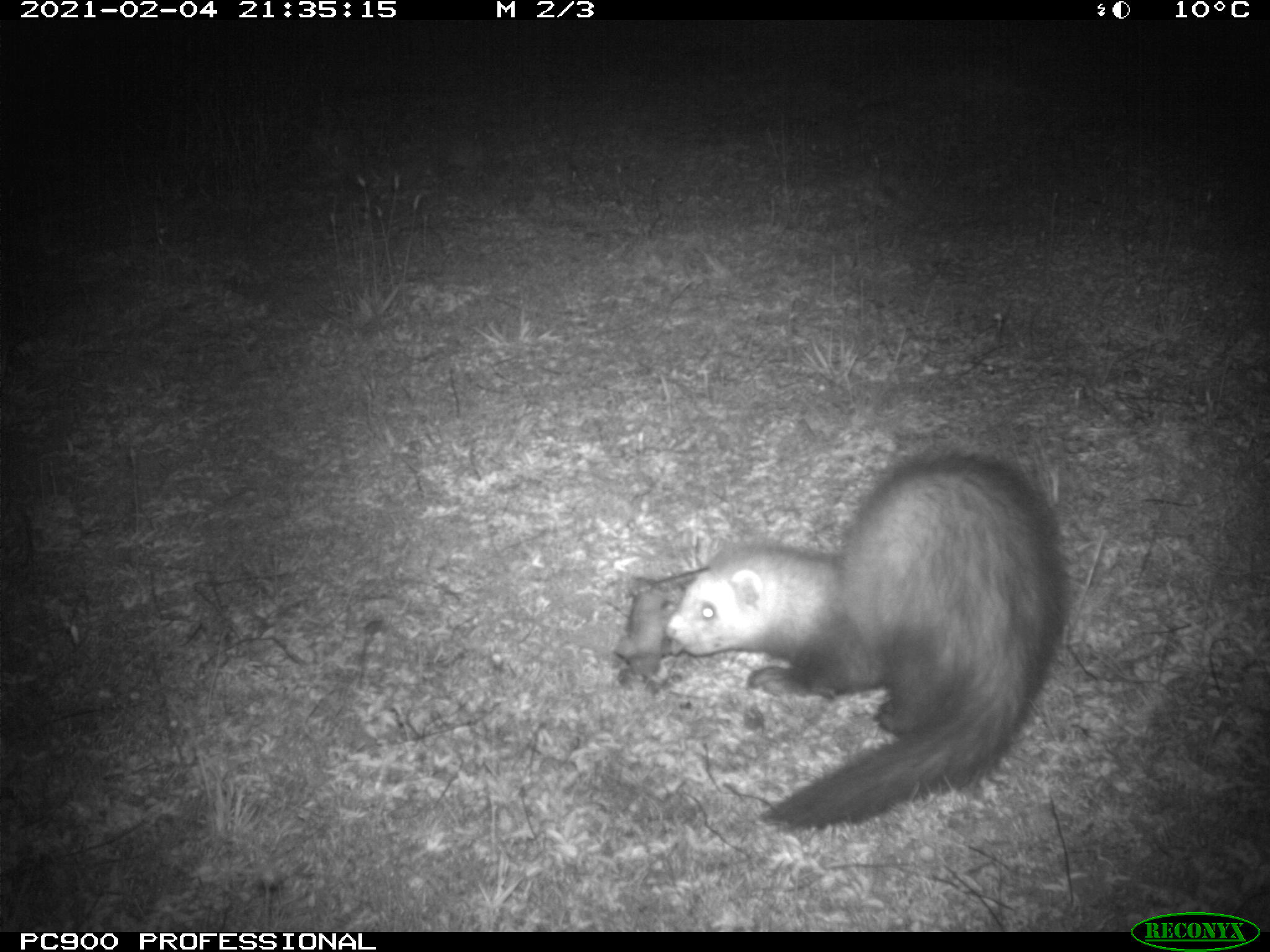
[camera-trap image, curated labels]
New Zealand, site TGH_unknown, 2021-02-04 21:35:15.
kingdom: Animalia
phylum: Chordata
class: Mammalia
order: Carnivora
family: Mustelidae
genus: Mustela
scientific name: Mustela furo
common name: ferret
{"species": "ferret (Mustela furo)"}